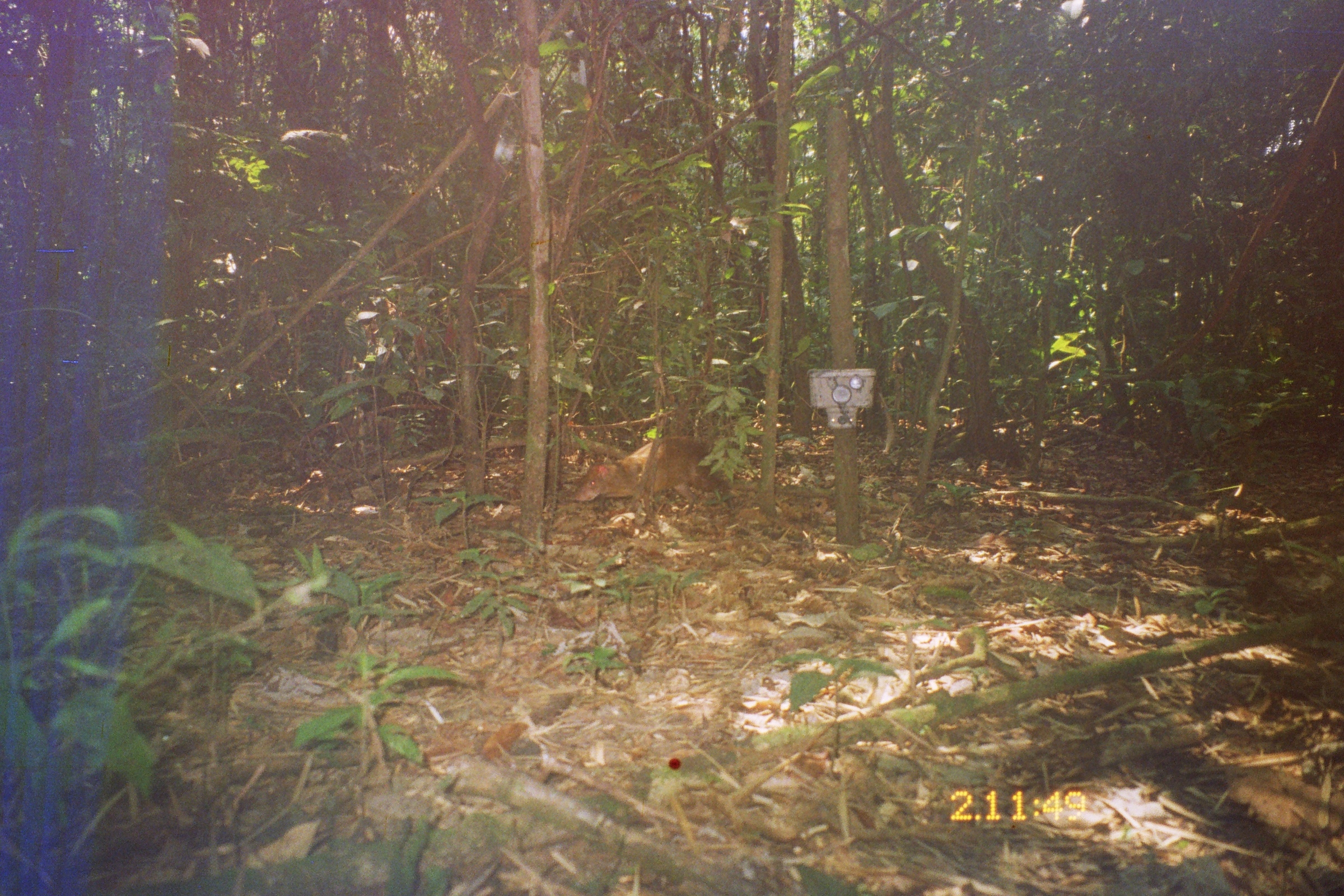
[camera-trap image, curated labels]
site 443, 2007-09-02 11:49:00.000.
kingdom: Animalia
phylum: Chordata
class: Mammalia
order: Rodentia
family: Dasyproctidae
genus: Dasyprocta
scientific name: Dasyprocta punctata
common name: central american agouti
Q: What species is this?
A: Dasyprocta punctata (central american agouti).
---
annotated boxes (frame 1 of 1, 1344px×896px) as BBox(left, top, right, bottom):
dasyprocta punctata: BBox(574, 435, 736, 508)